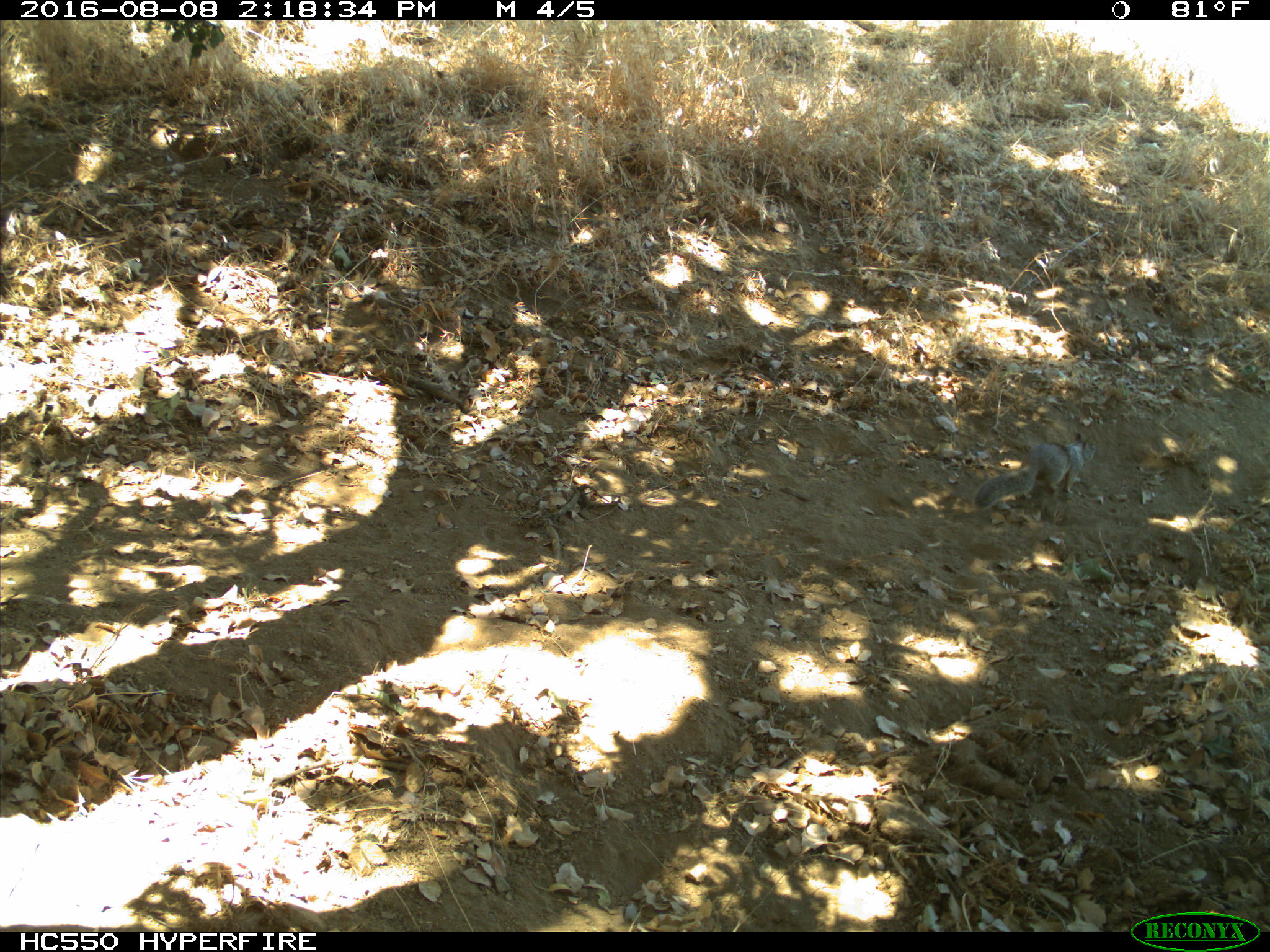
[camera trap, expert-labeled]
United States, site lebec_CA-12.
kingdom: Animalia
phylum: Chordata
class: Mammalia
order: Rodentia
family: Sciuridae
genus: Otospermophilus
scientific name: Otospermophilus beecheyi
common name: california ground squirrel